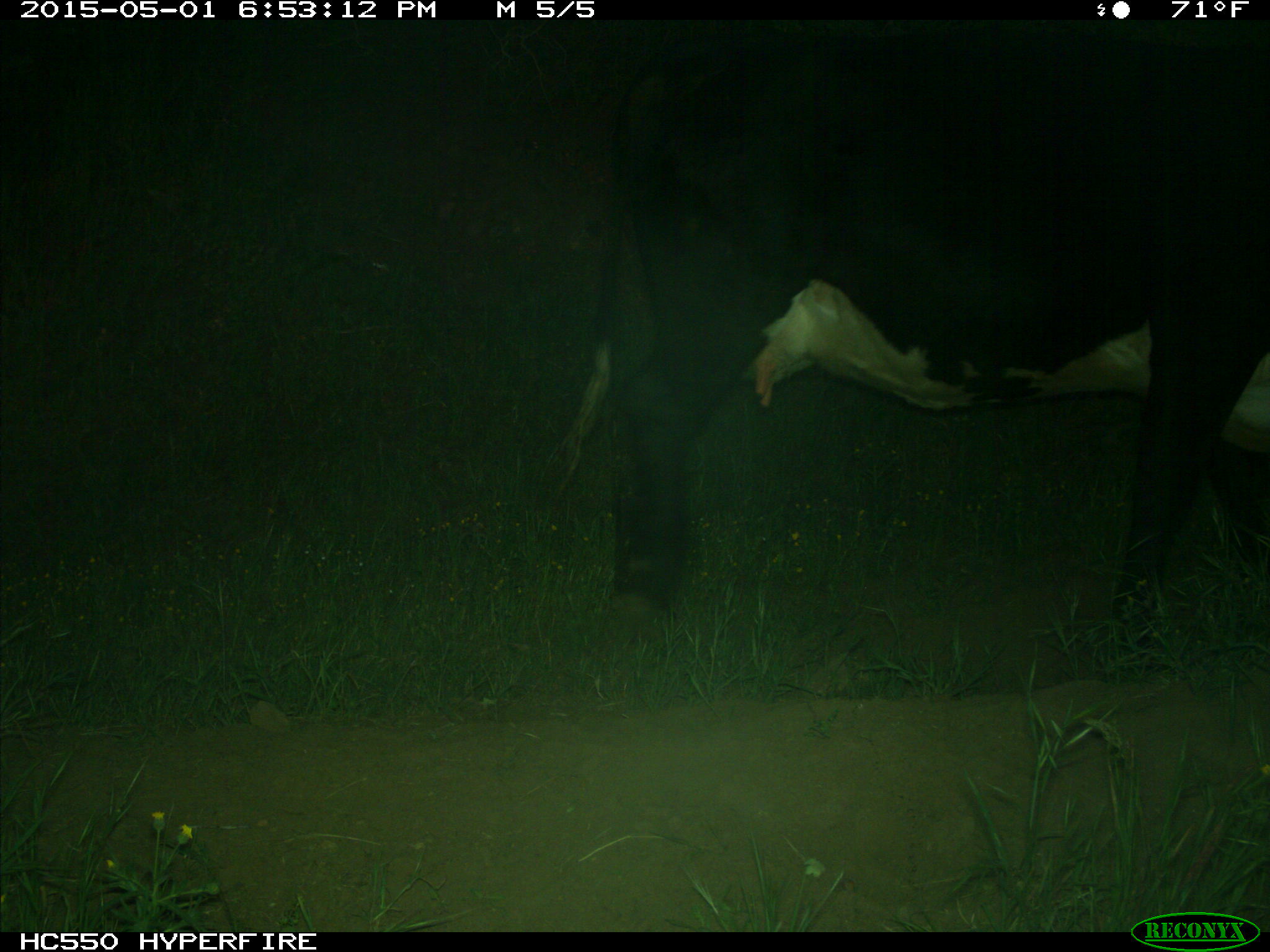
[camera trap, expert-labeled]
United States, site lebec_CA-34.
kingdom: Animalia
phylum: Chordata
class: Mammalia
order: Artiodactyla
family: Bovidae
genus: Bos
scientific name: Bos taurus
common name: domestic cow